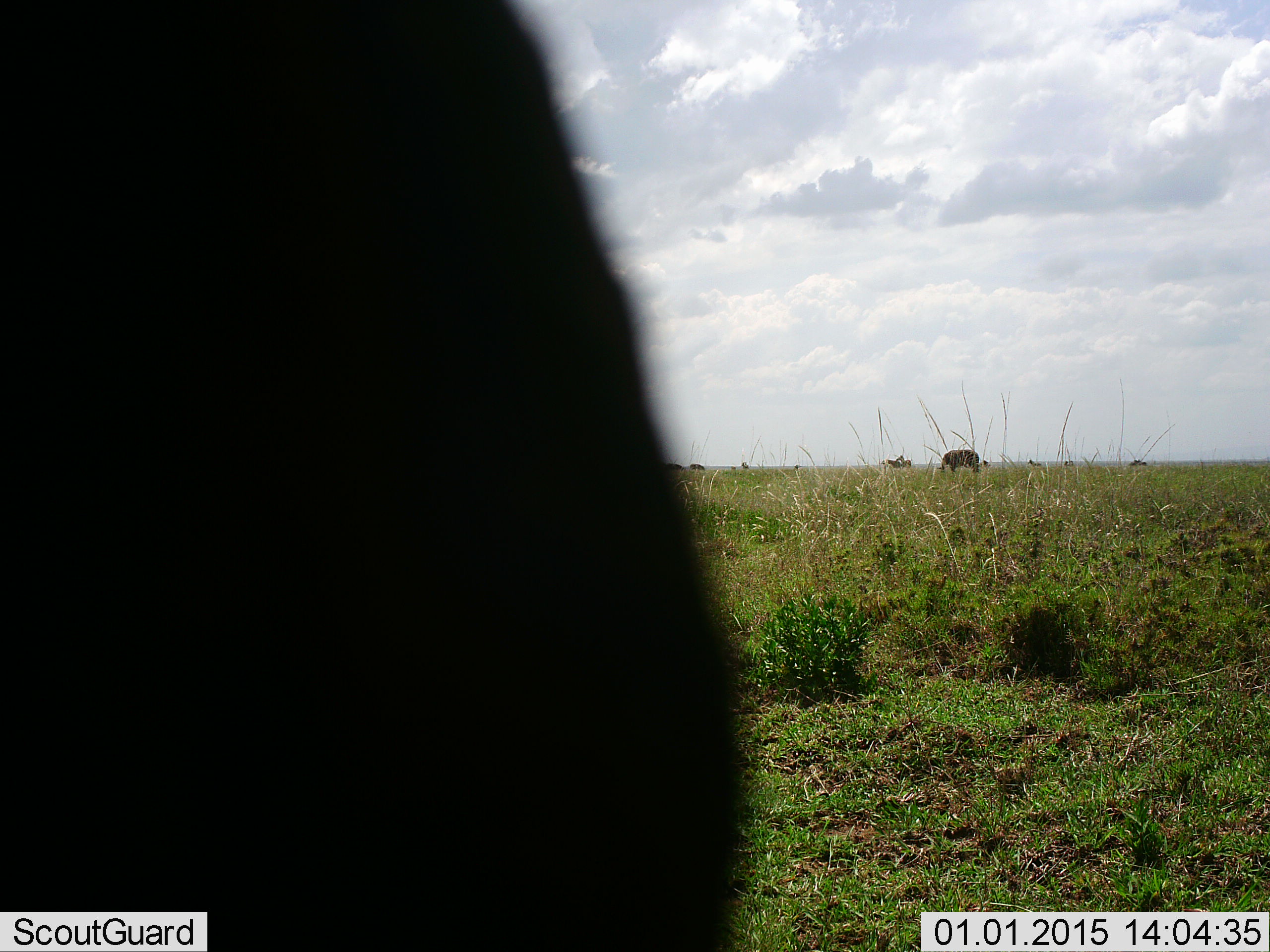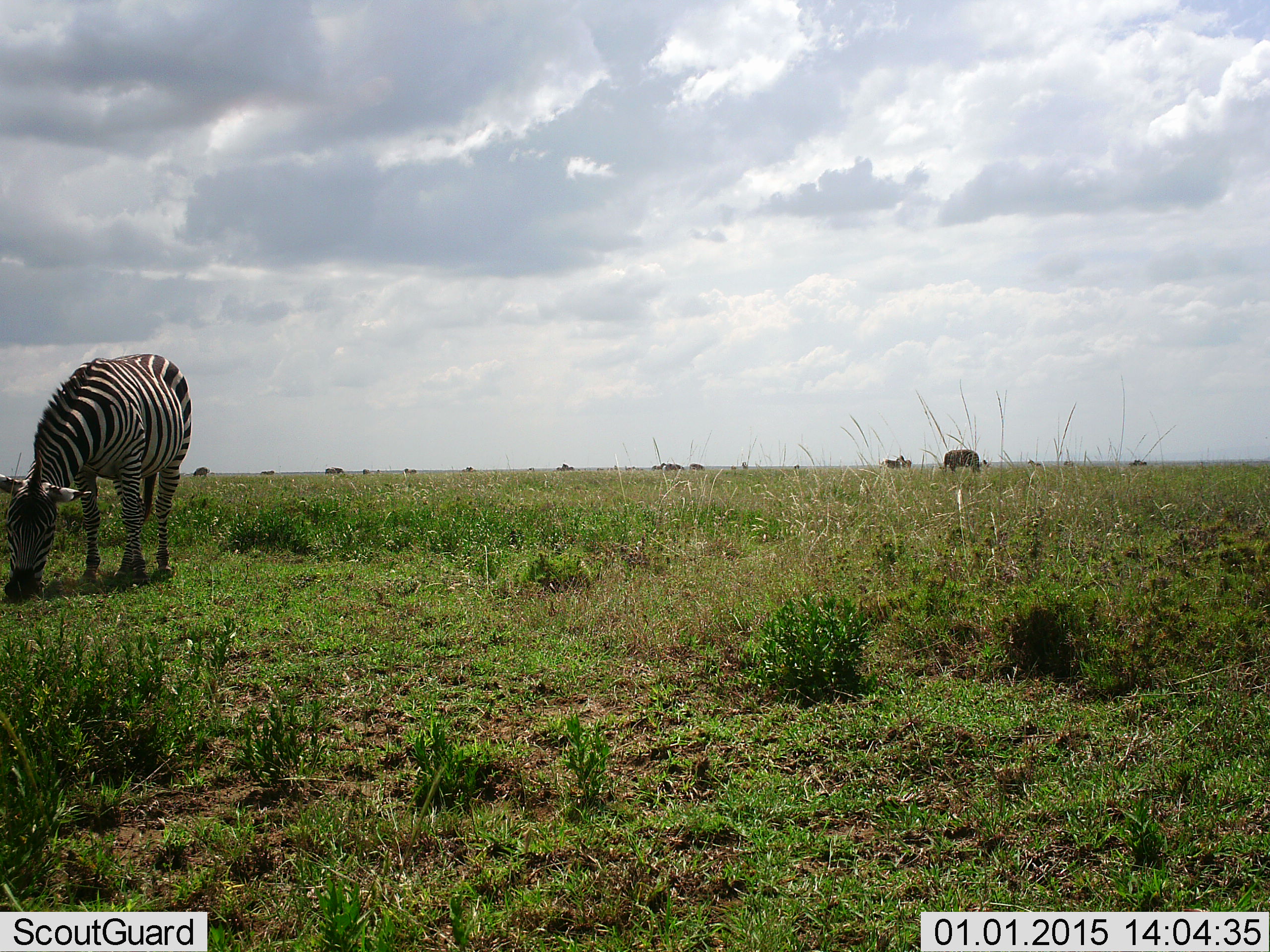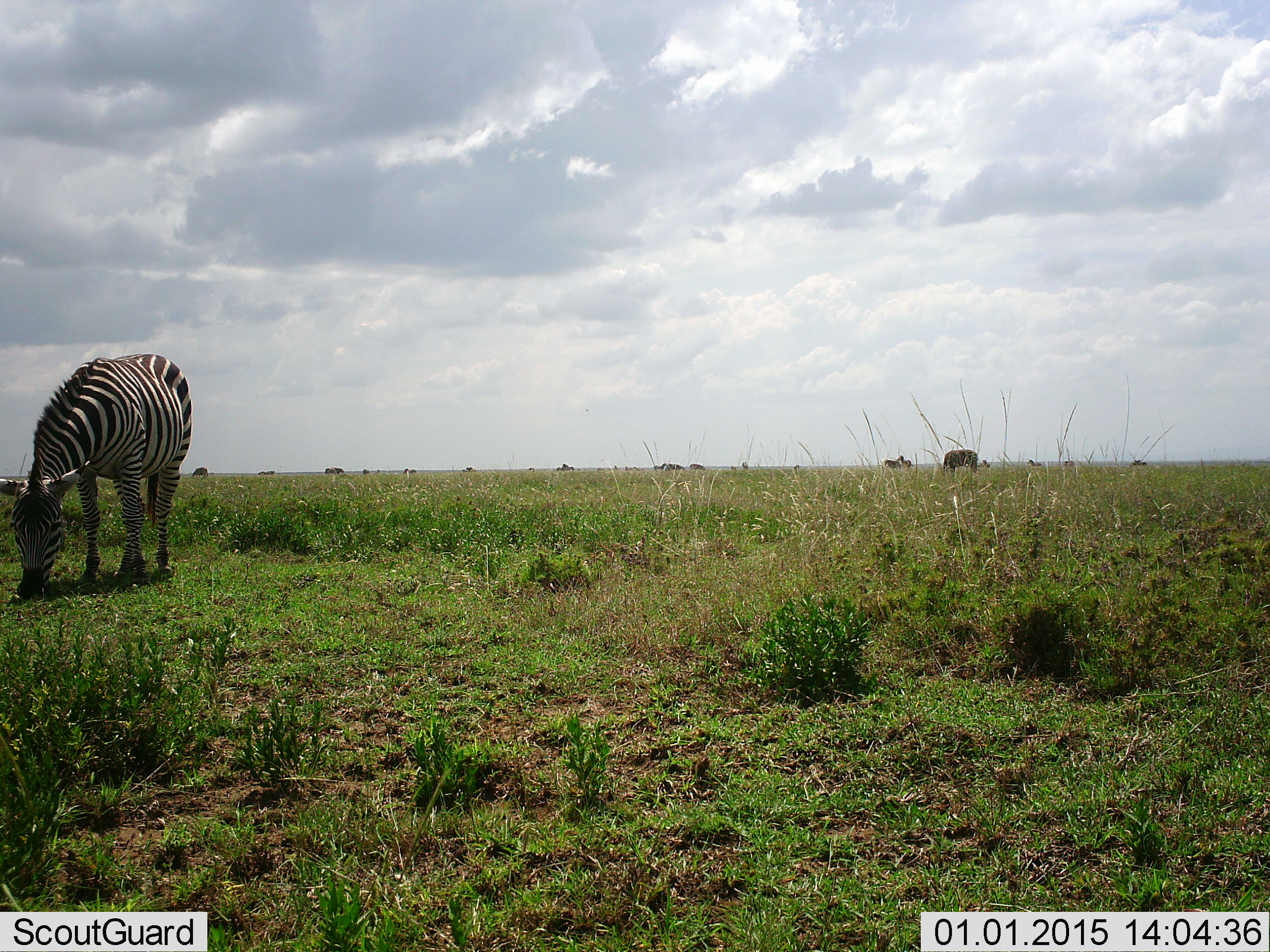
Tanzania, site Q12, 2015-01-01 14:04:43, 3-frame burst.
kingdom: Animalia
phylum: Chordata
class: Mammalia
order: Perissodactyla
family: Equidae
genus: Equus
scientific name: Equus quagga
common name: plains zebra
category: zebra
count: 6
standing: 17%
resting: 8%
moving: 17%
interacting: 8%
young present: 0%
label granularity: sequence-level